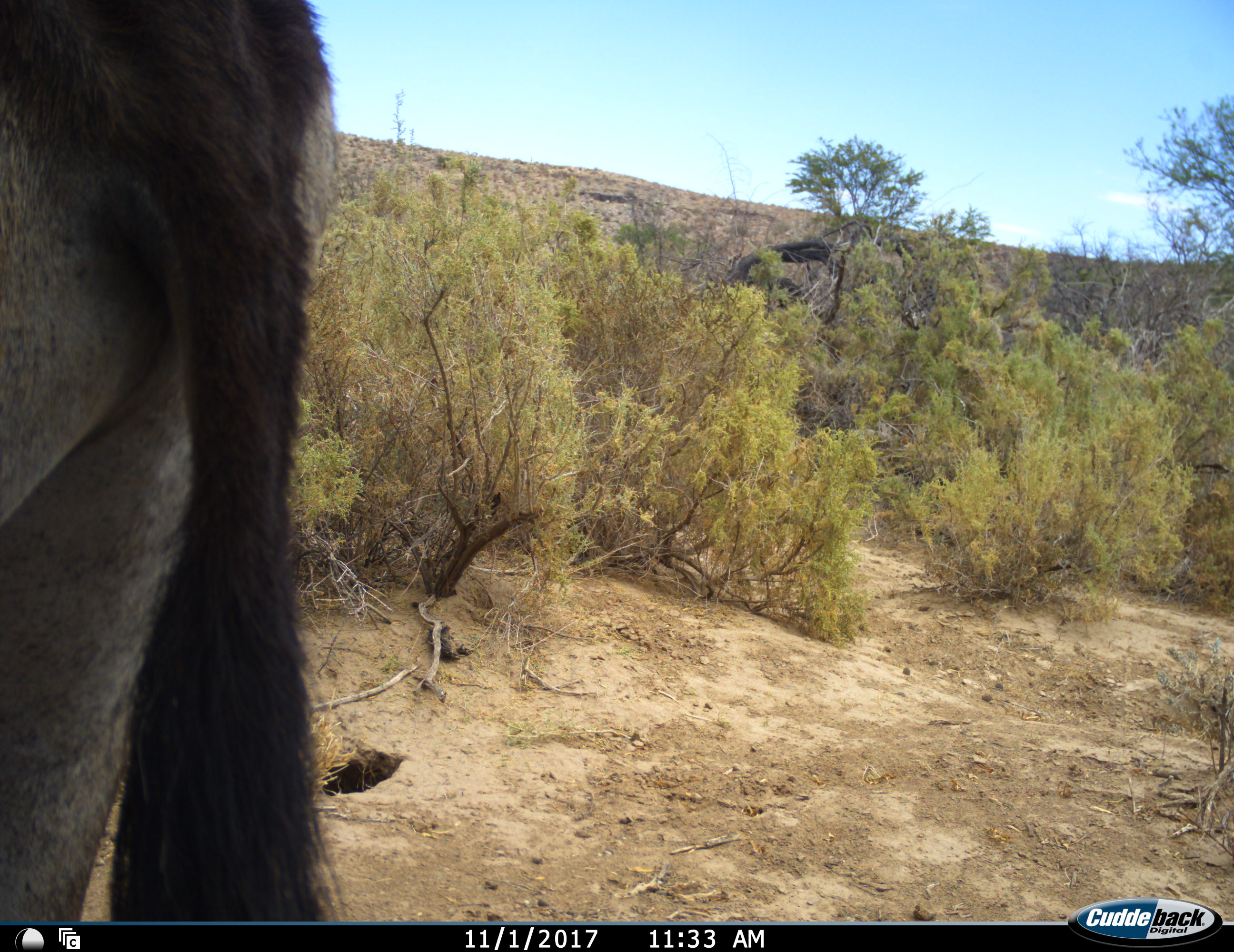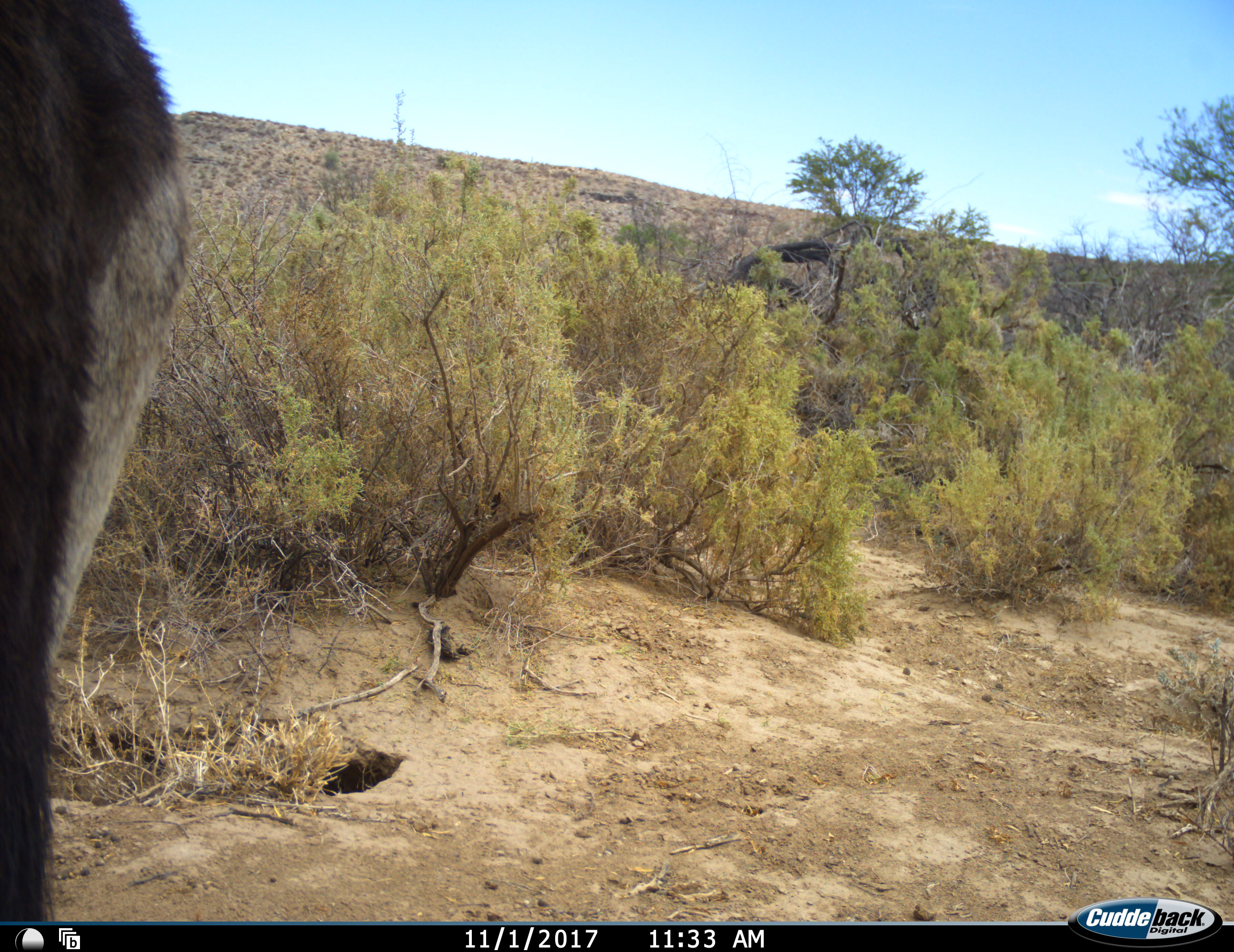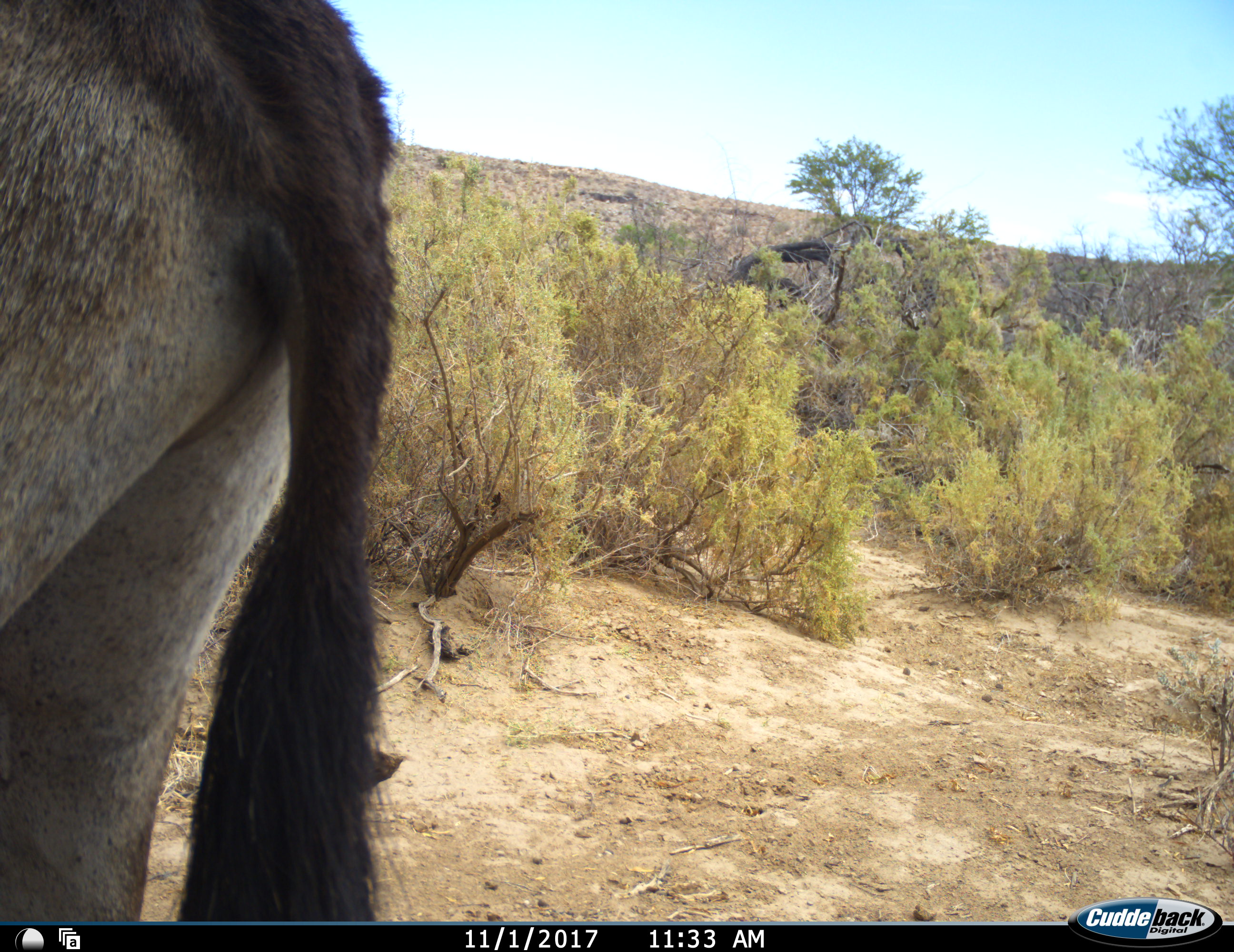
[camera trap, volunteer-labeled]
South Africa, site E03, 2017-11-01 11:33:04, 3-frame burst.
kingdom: Animalia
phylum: Chordata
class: Mammalia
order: Artiodactyla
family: Bovidae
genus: Oryx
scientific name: Oryx gazella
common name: gemsbok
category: gemsbokoryx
Gemsbokoryx (gemsbok) (Oryx gazella), count 1. Behavior (volunteer vote fractions): standing 100%, resting 0%, moving 0%, interacting 0%. Young present (vote fraction): 0%. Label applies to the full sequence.